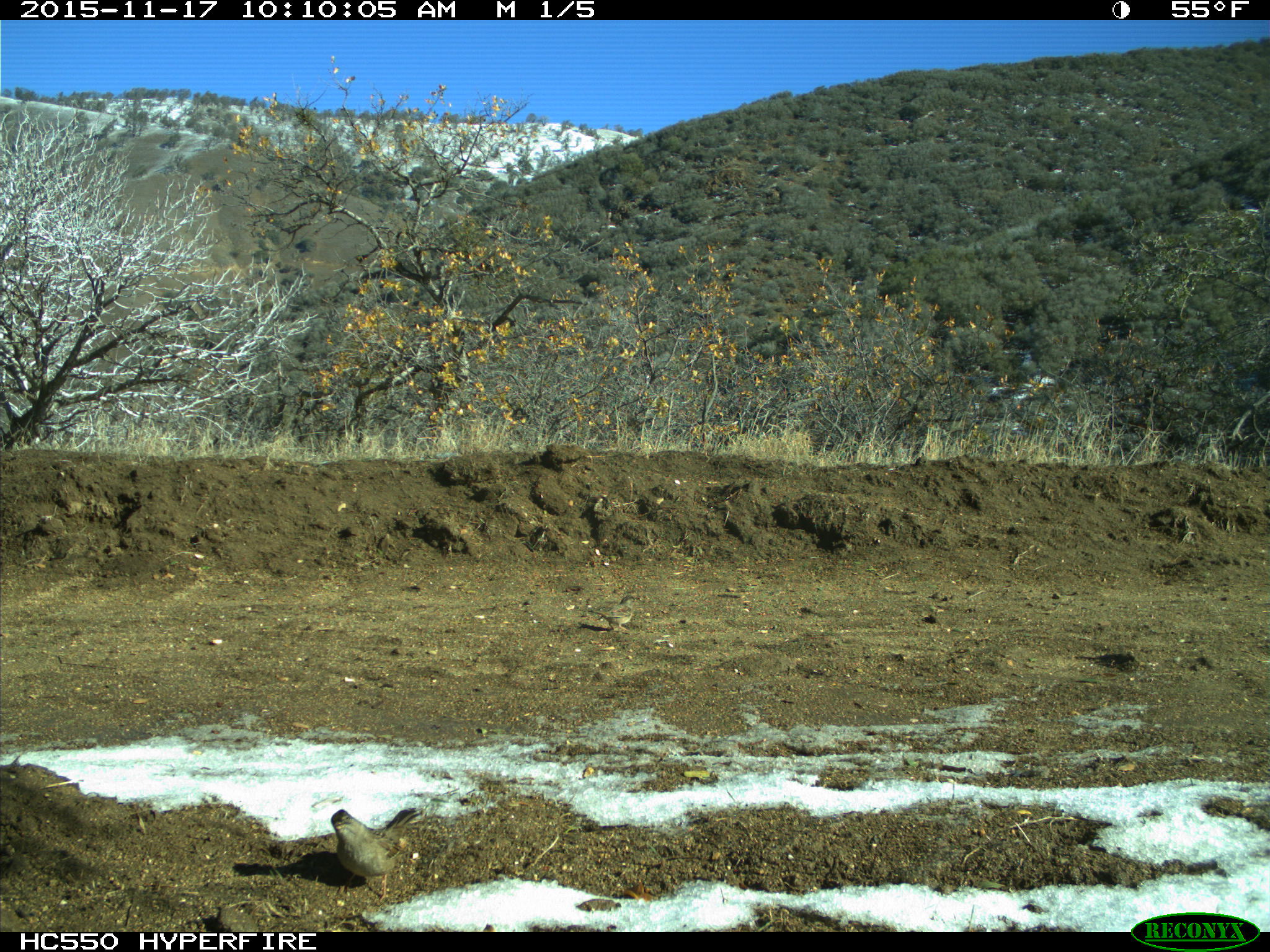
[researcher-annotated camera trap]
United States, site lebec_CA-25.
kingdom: Animalia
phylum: Chordata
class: Aves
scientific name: Aves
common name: birds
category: unidentified bird